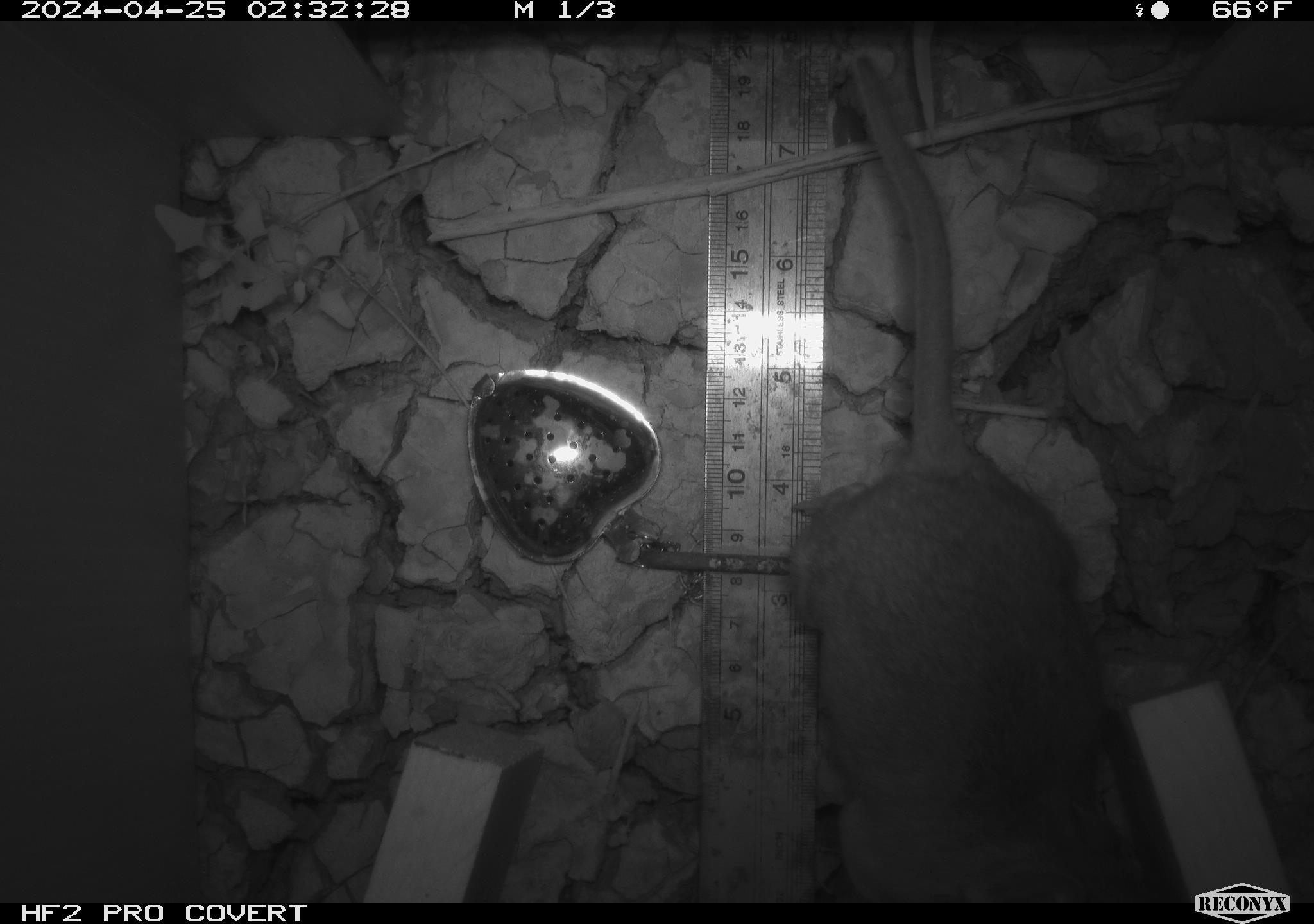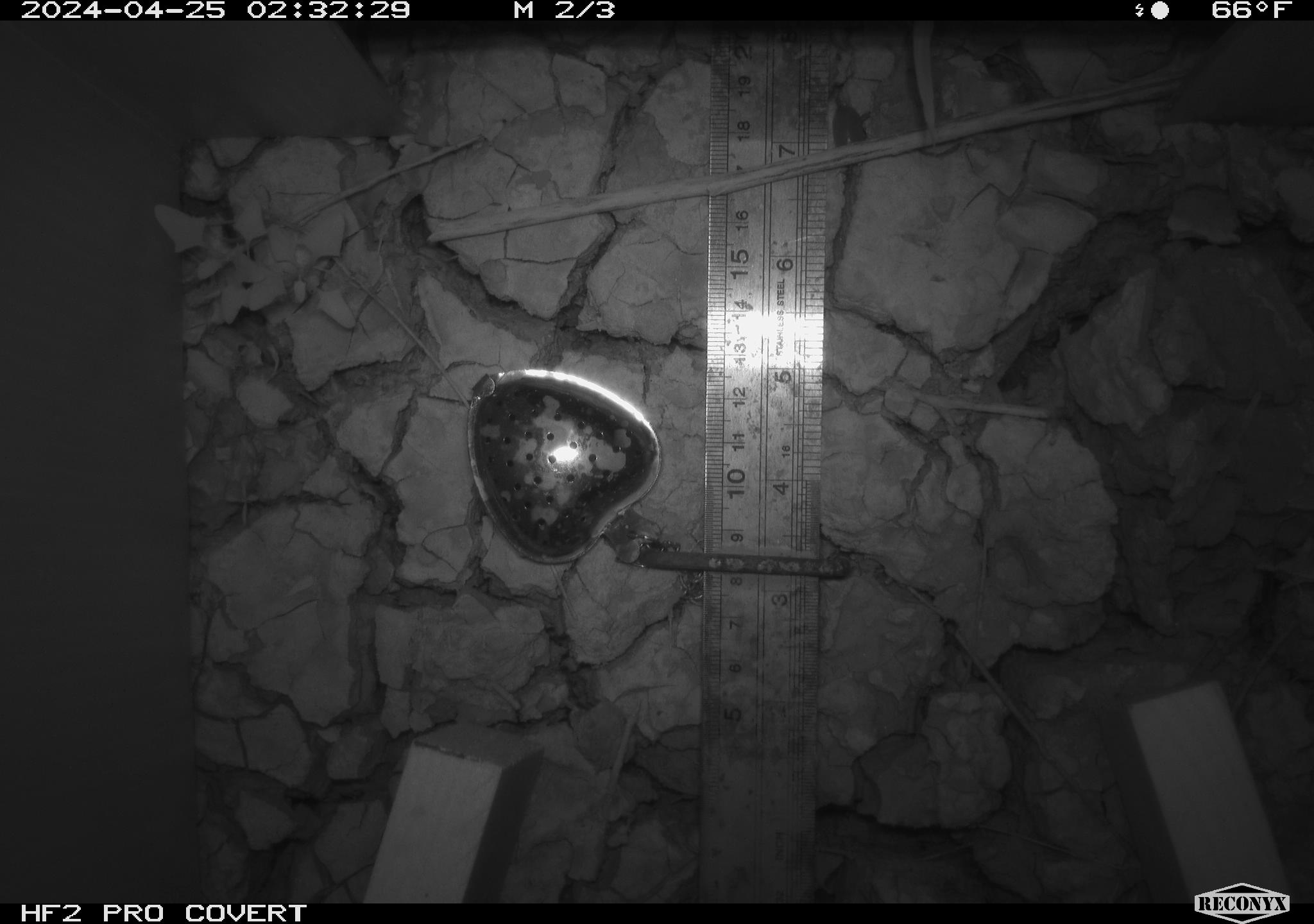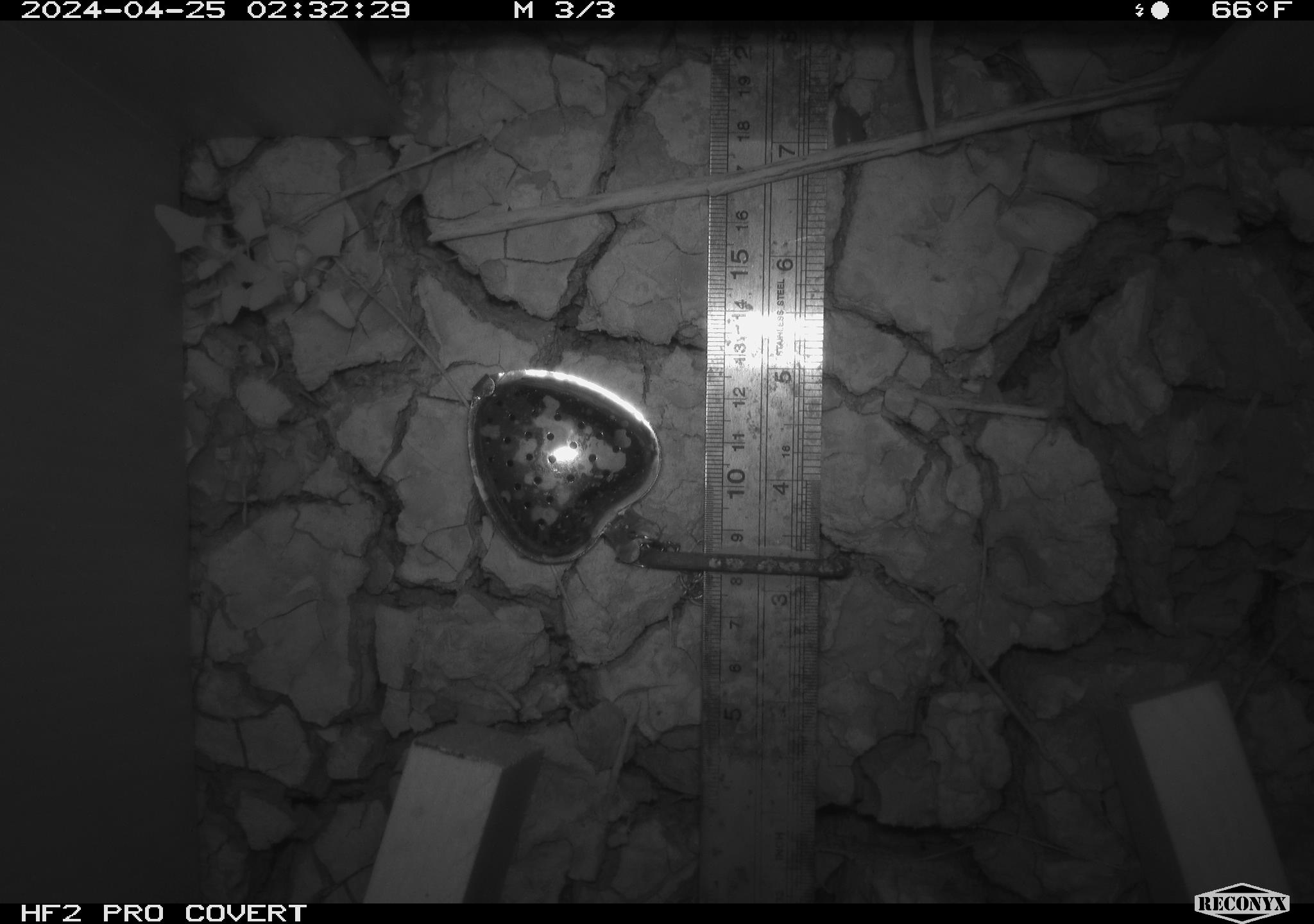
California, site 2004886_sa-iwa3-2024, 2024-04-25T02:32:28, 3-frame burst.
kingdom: Animalia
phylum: Chordata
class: Mammalia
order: Rodentia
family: Cricetidae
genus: Neotoma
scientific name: Neotoma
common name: pack rat or woodrat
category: neotoma species